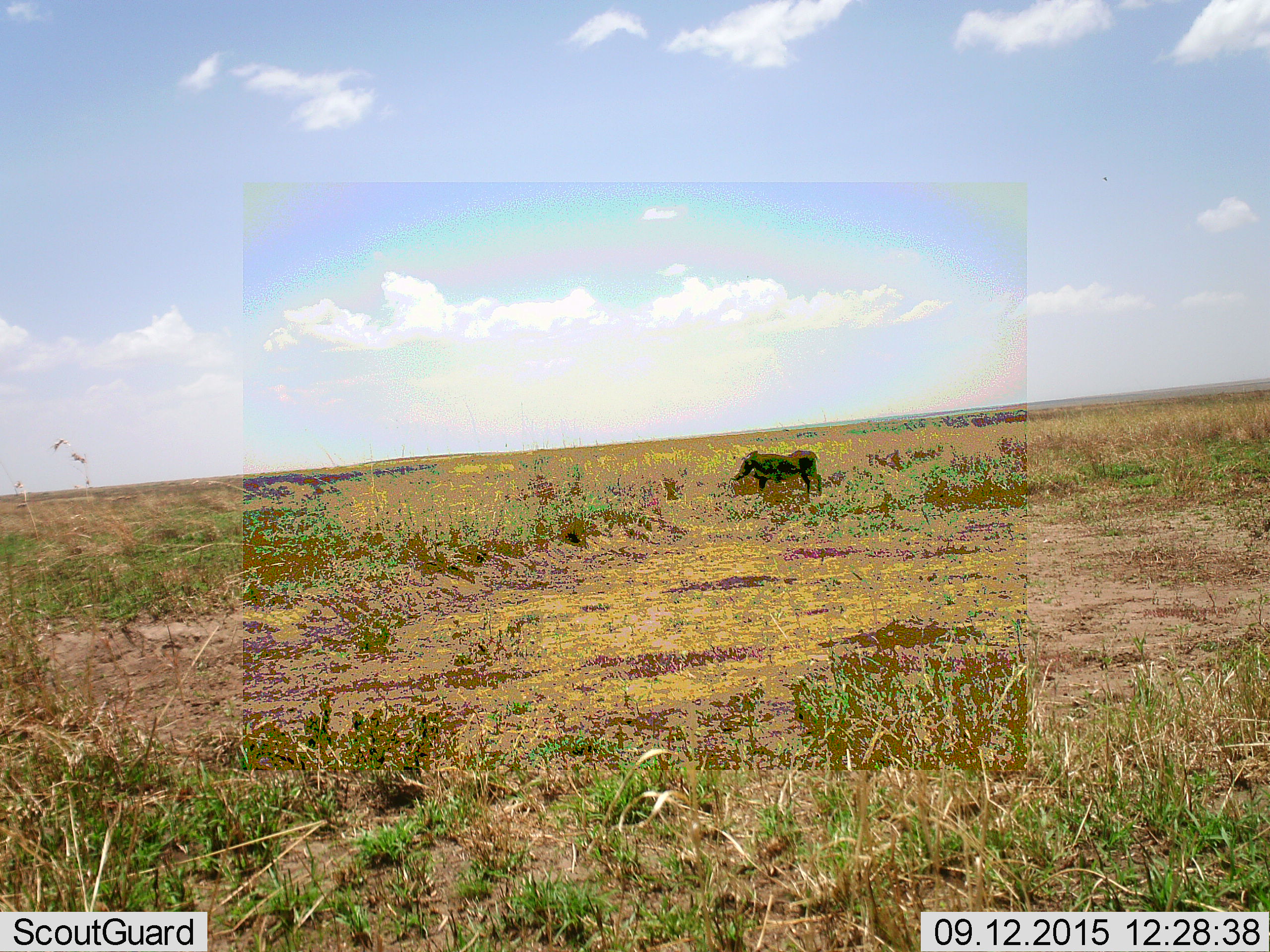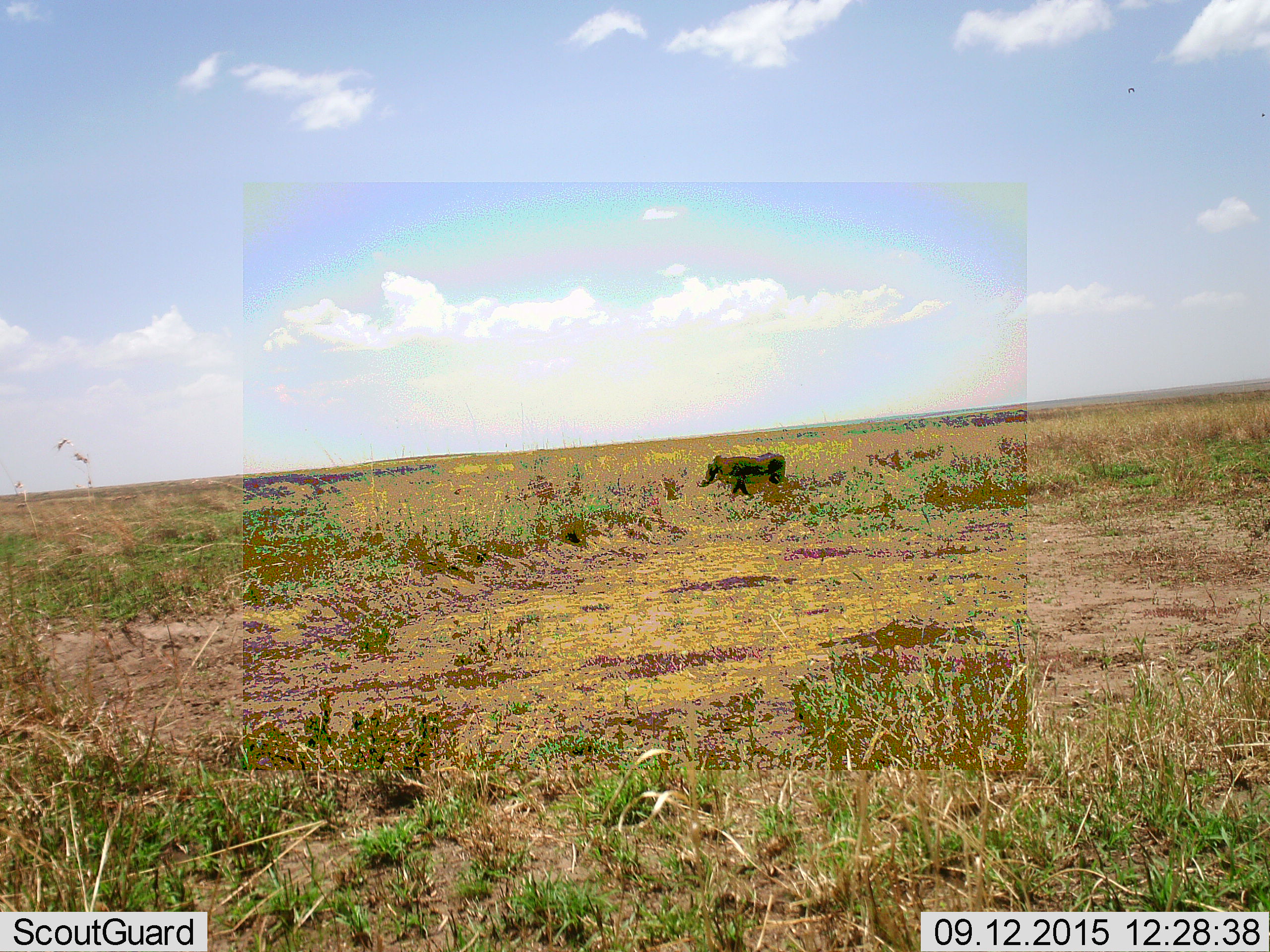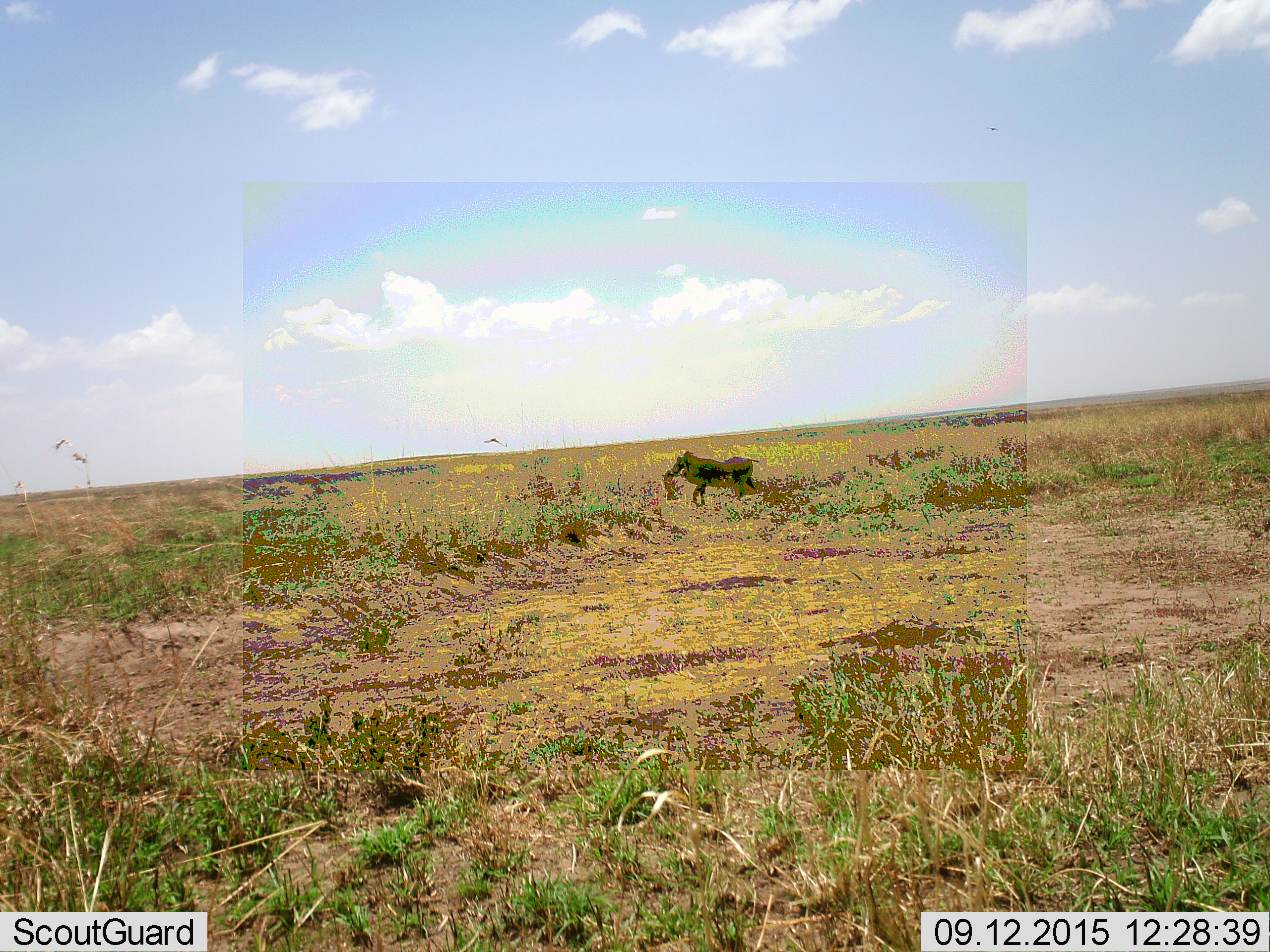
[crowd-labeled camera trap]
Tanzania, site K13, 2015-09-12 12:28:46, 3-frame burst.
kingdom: Animalia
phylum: Chordata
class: Mammalia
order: Artiodactyla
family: Suidae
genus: Phacochoerus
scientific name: Phacochoerus africanus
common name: warthog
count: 1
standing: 25%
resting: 0%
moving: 88%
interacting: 0%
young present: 0%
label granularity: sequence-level